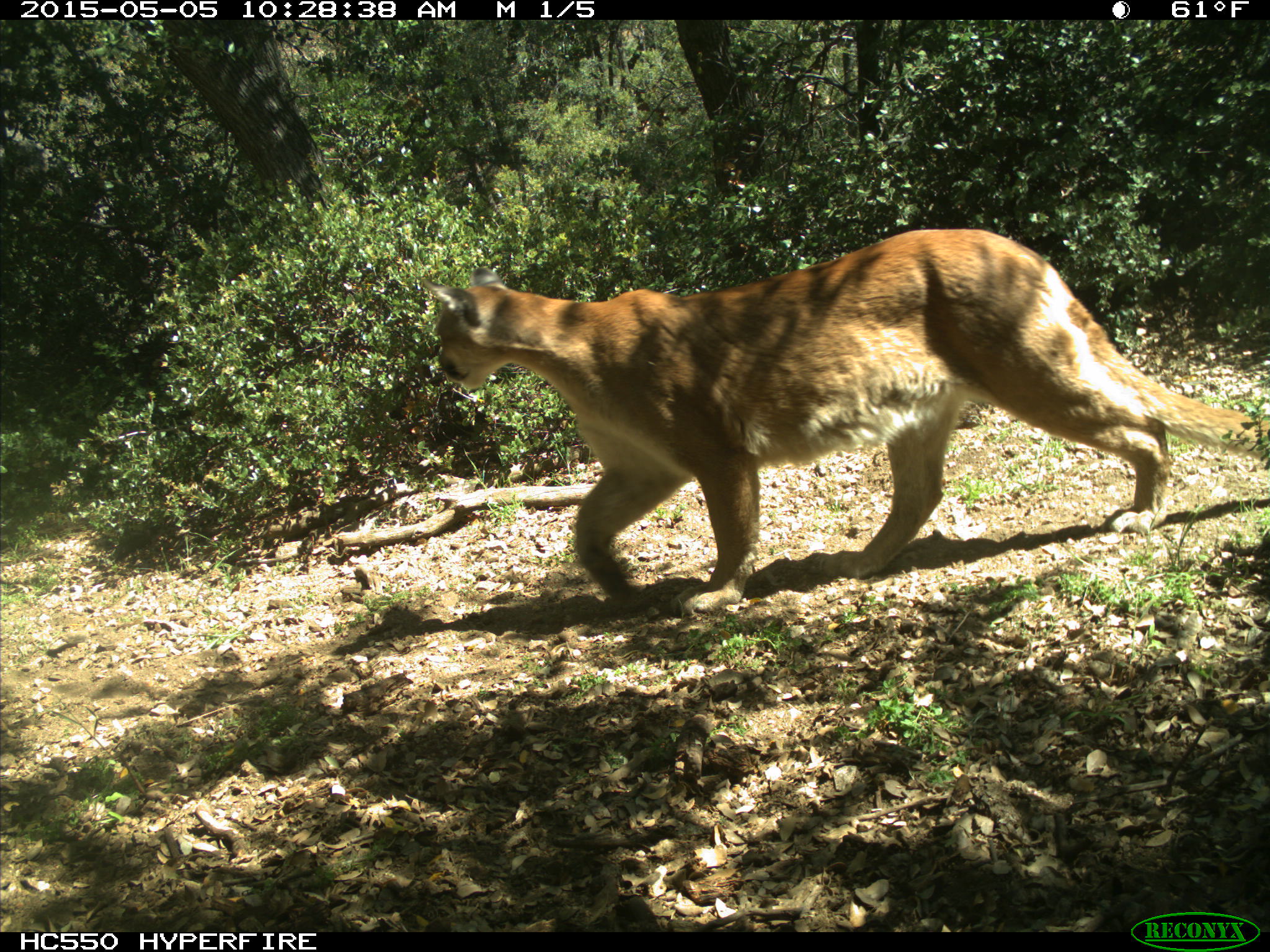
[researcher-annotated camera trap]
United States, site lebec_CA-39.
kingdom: Animalia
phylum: Chordata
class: Mammalia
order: Carnivora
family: Felidae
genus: Puma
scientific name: Puma concolor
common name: mountain lion